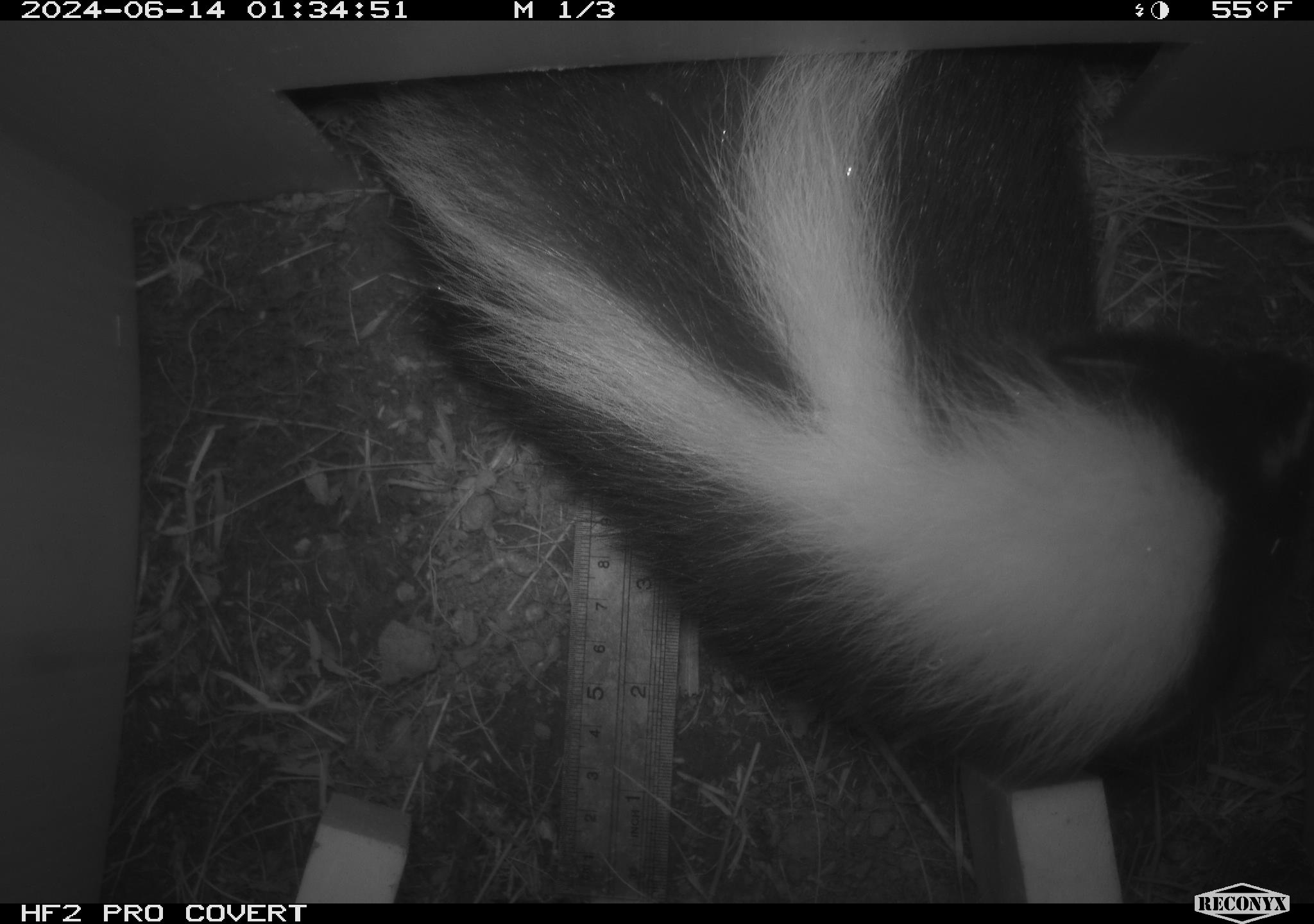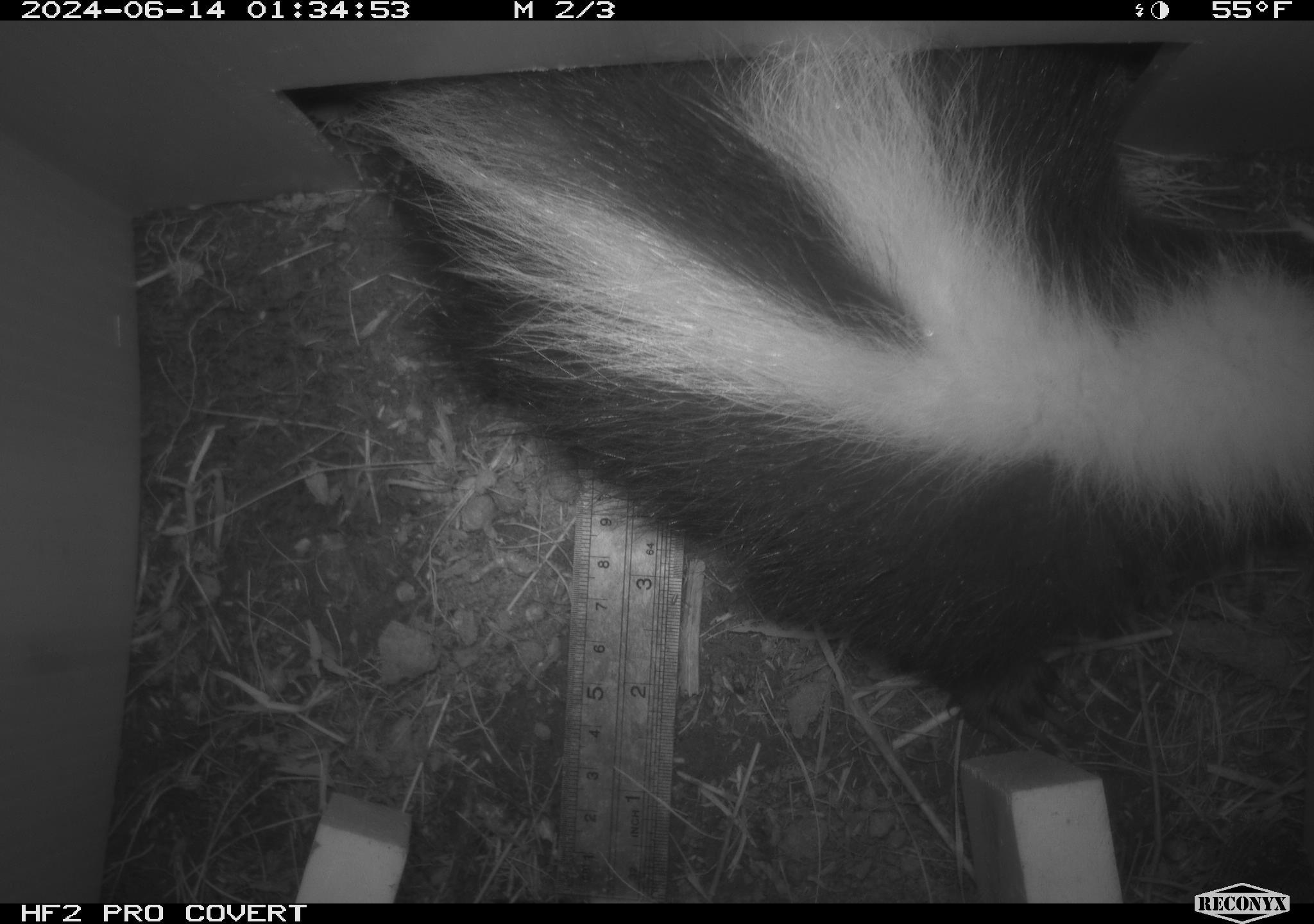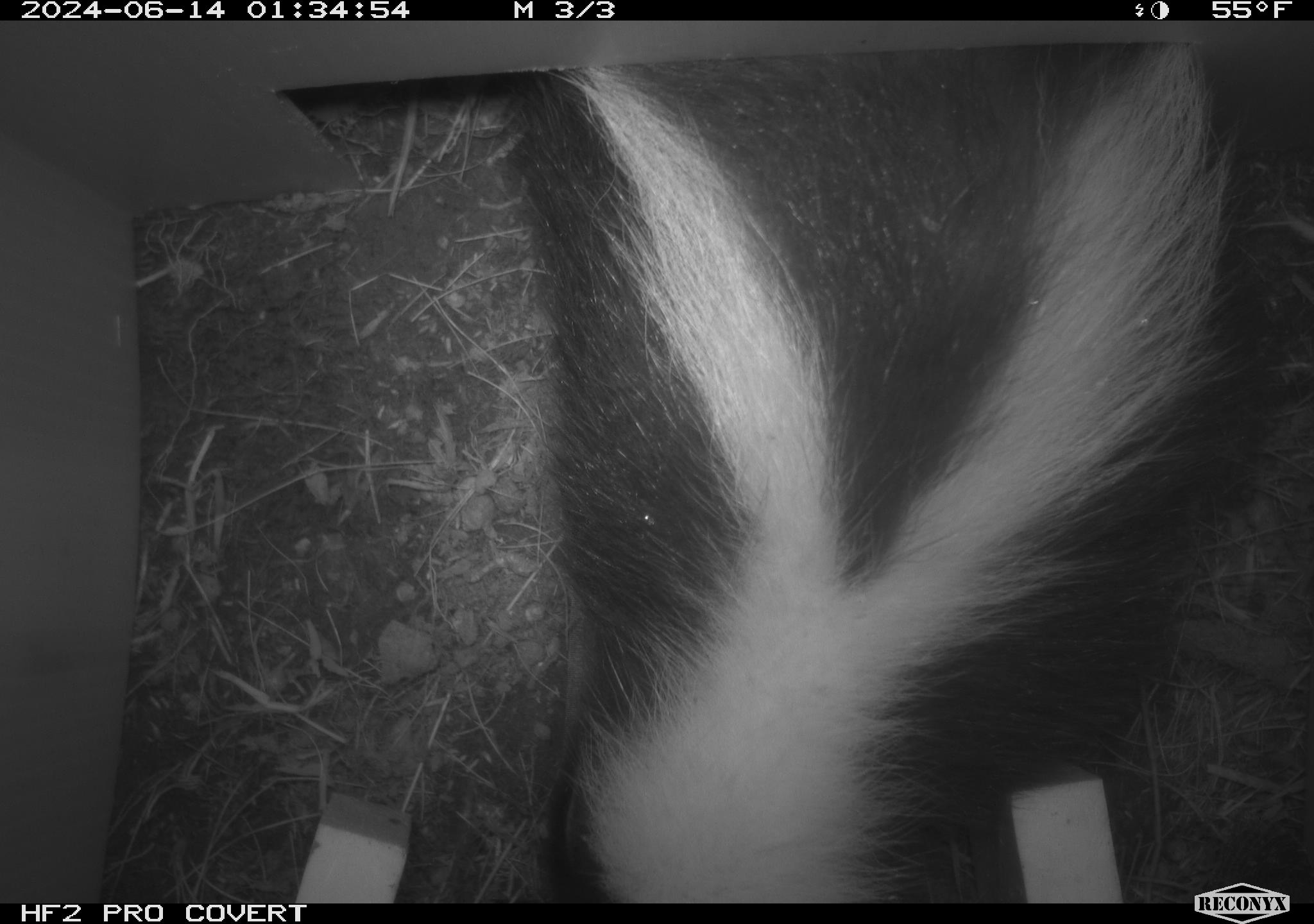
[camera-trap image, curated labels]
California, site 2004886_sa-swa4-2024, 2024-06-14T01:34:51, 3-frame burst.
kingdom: Animalia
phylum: Chordata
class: Mammalia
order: Carnivora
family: Mephitidae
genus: Mephitis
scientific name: Mephitis mephitis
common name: striped skunk